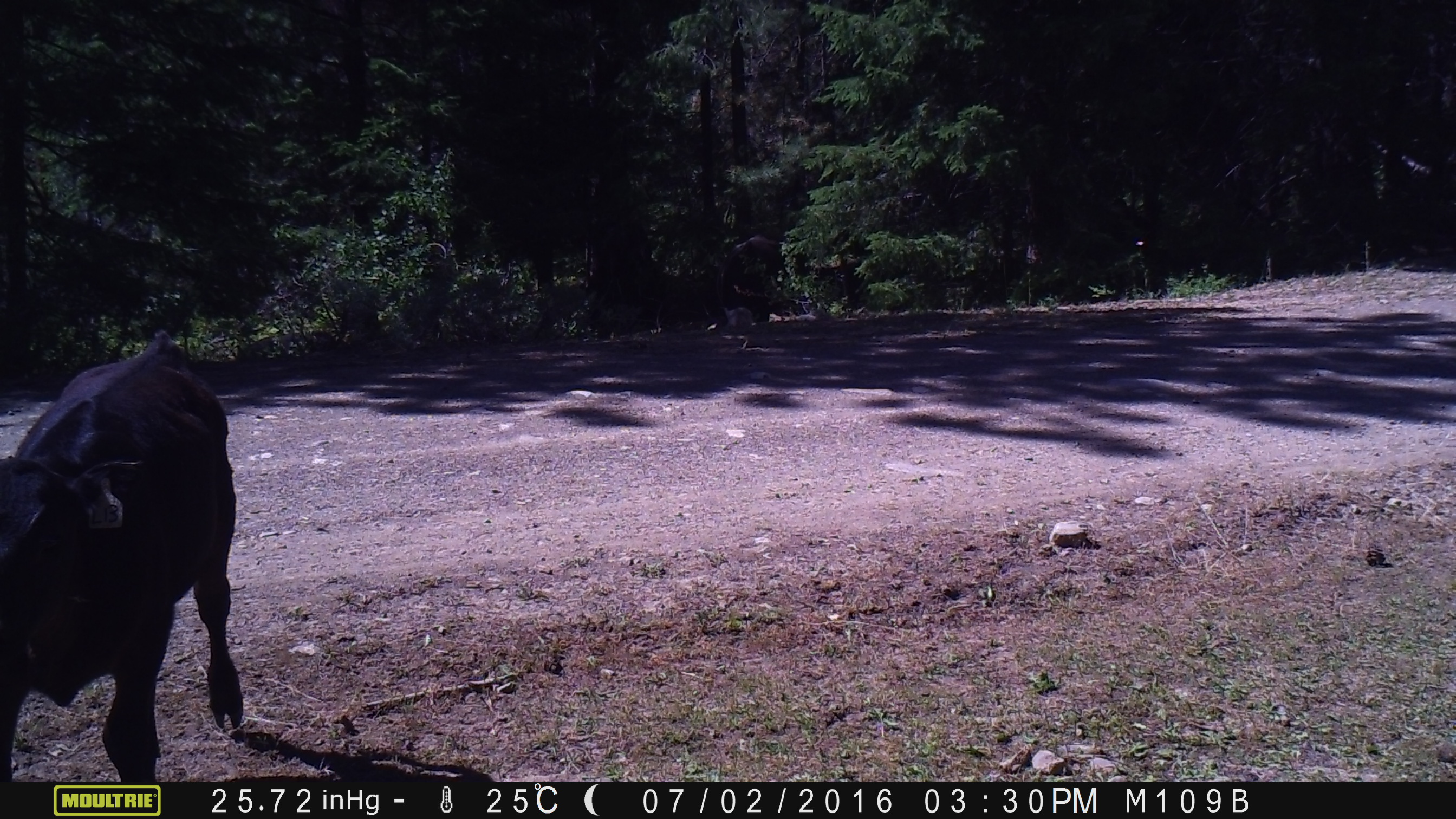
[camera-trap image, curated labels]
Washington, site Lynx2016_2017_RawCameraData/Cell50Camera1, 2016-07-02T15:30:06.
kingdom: Animalia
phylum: Chordata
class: Mammalia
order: Artiodactyla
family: Bovidae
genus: Bos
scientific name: Bos taurus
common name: domestic cattle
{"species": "domestic cattle (Bos taurus)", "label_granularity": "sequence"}